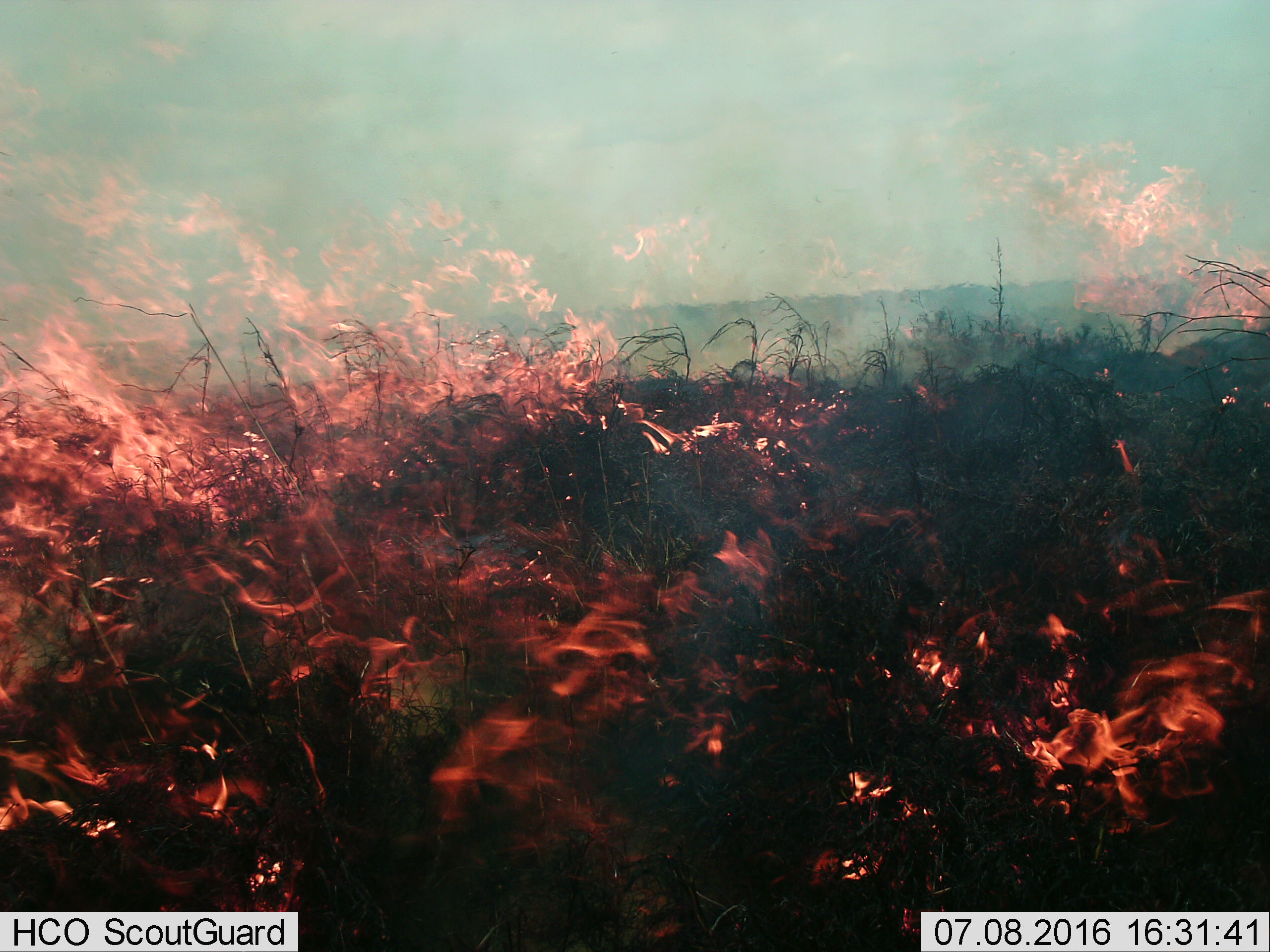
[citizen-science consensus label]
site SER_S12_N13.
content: unidentified animal